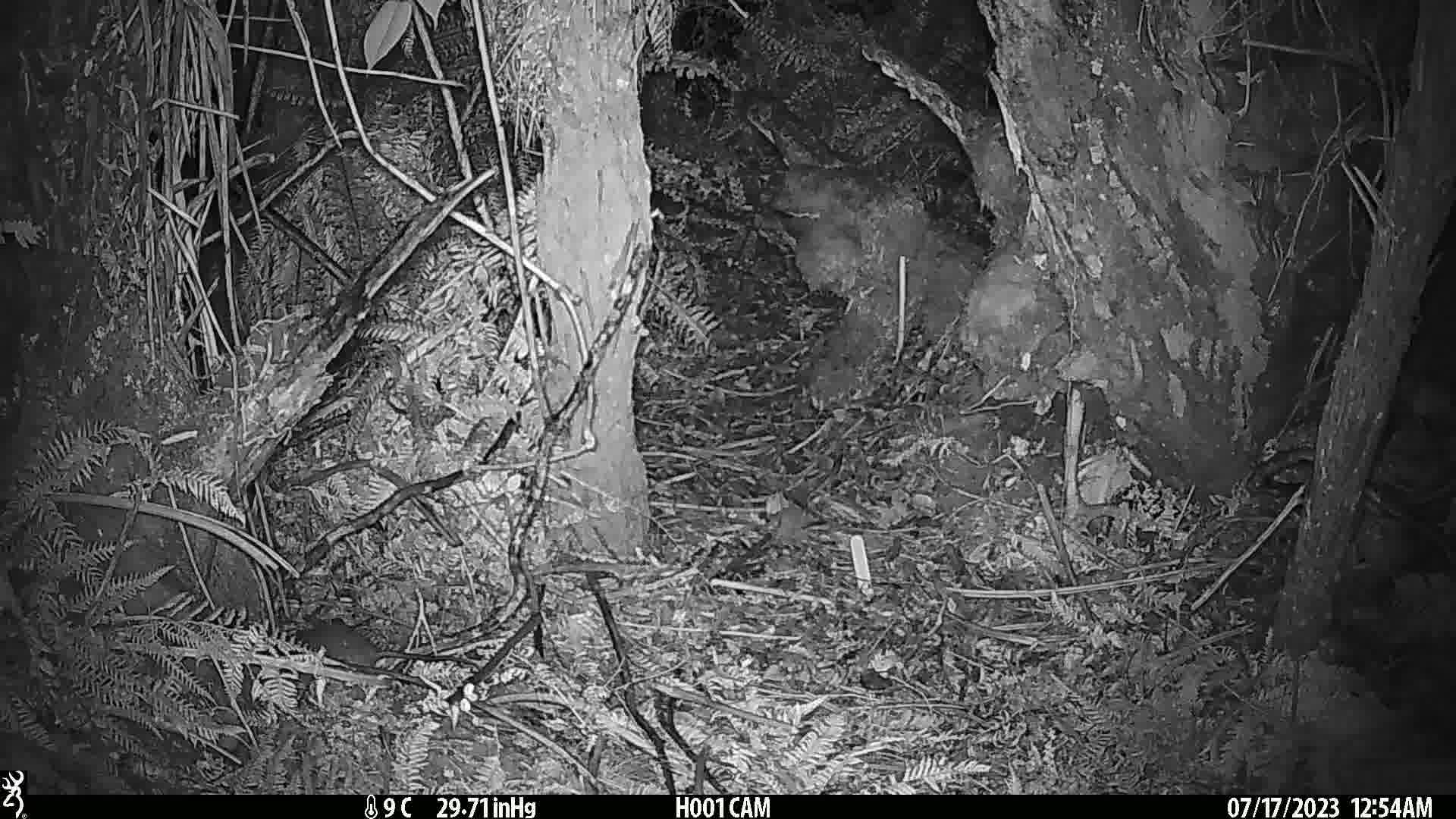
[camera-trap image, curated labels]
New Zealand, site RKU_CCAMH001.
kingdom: Animalia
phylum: Chordata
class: Mammalia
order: Rodentia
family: Muridae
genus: Rattus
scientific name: Rattus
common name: rat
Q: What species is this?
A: Rat (Rattus).